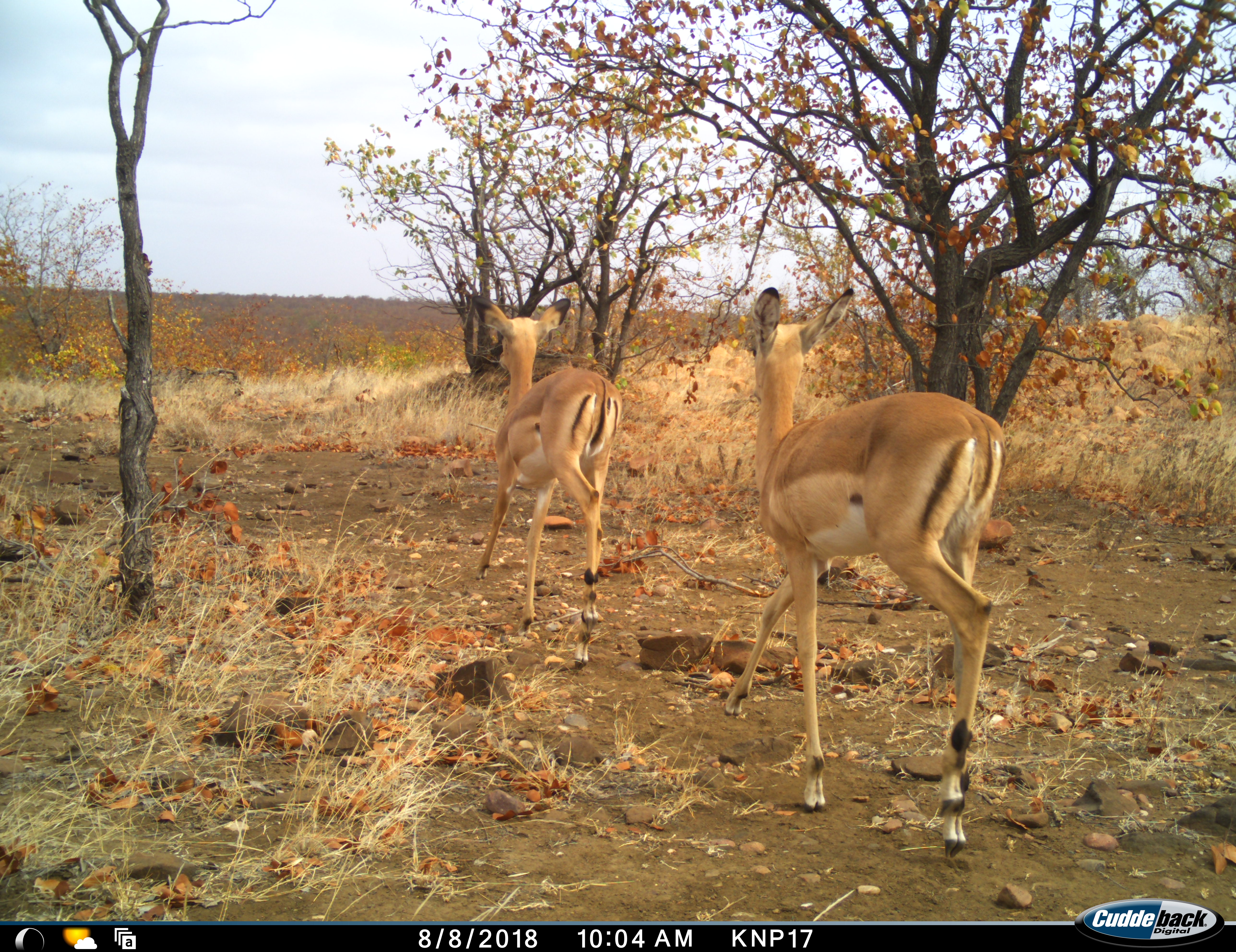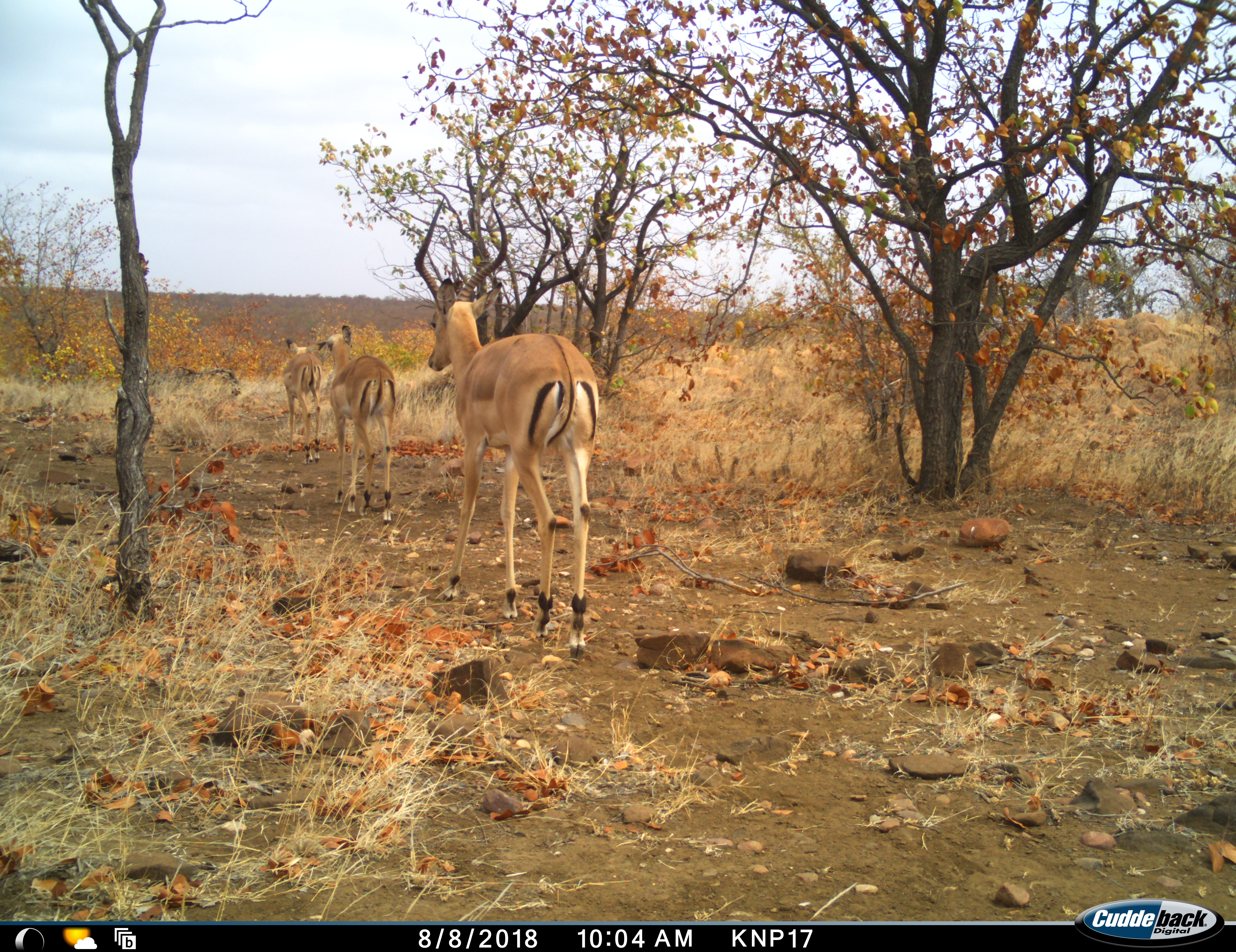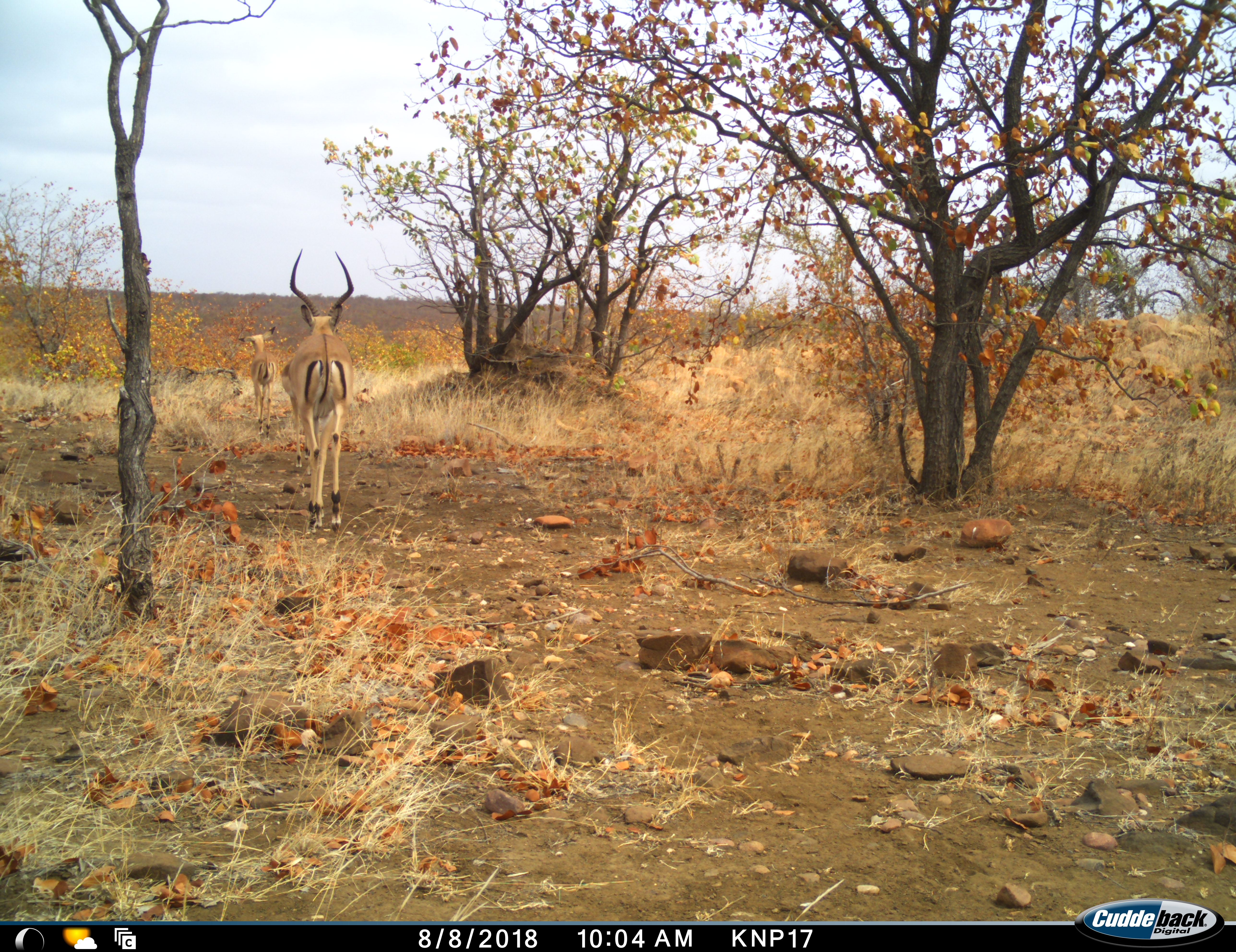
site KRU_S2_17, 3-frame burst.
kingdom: Animalia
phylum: Chordata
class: Mammalia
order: Artiodactyla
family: Bovidae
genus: Aepyceros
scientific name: Aepyceros melampus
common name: impala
Impala (Aepyceros melampus), count 3. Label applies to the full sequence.